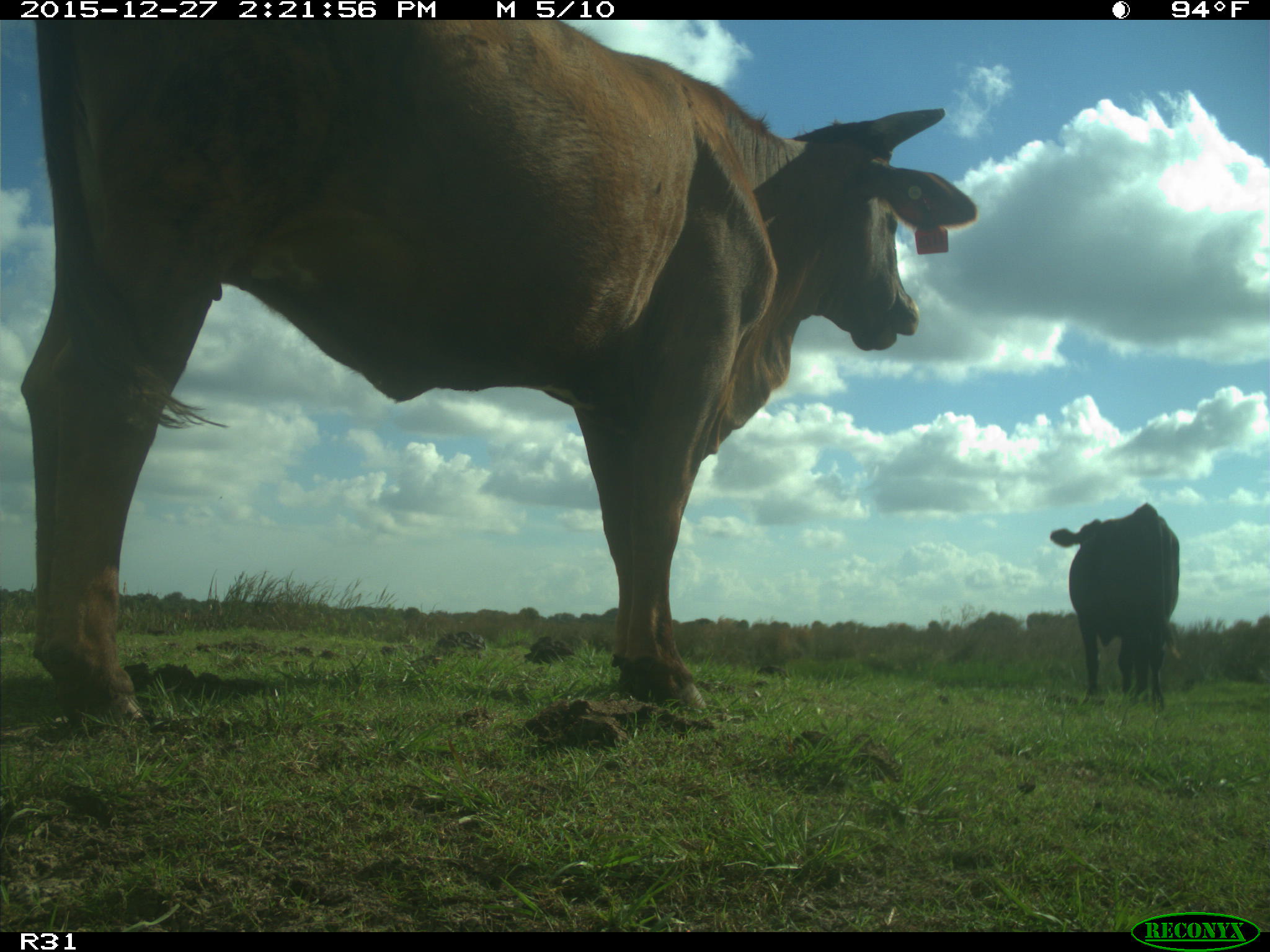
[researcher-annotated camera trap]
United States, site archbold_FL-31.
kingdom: Animalia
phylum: Chordata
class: Mammalia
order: Artiodactyla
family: Bovidae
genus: Bos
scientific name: Bos taurus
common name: domestic cow